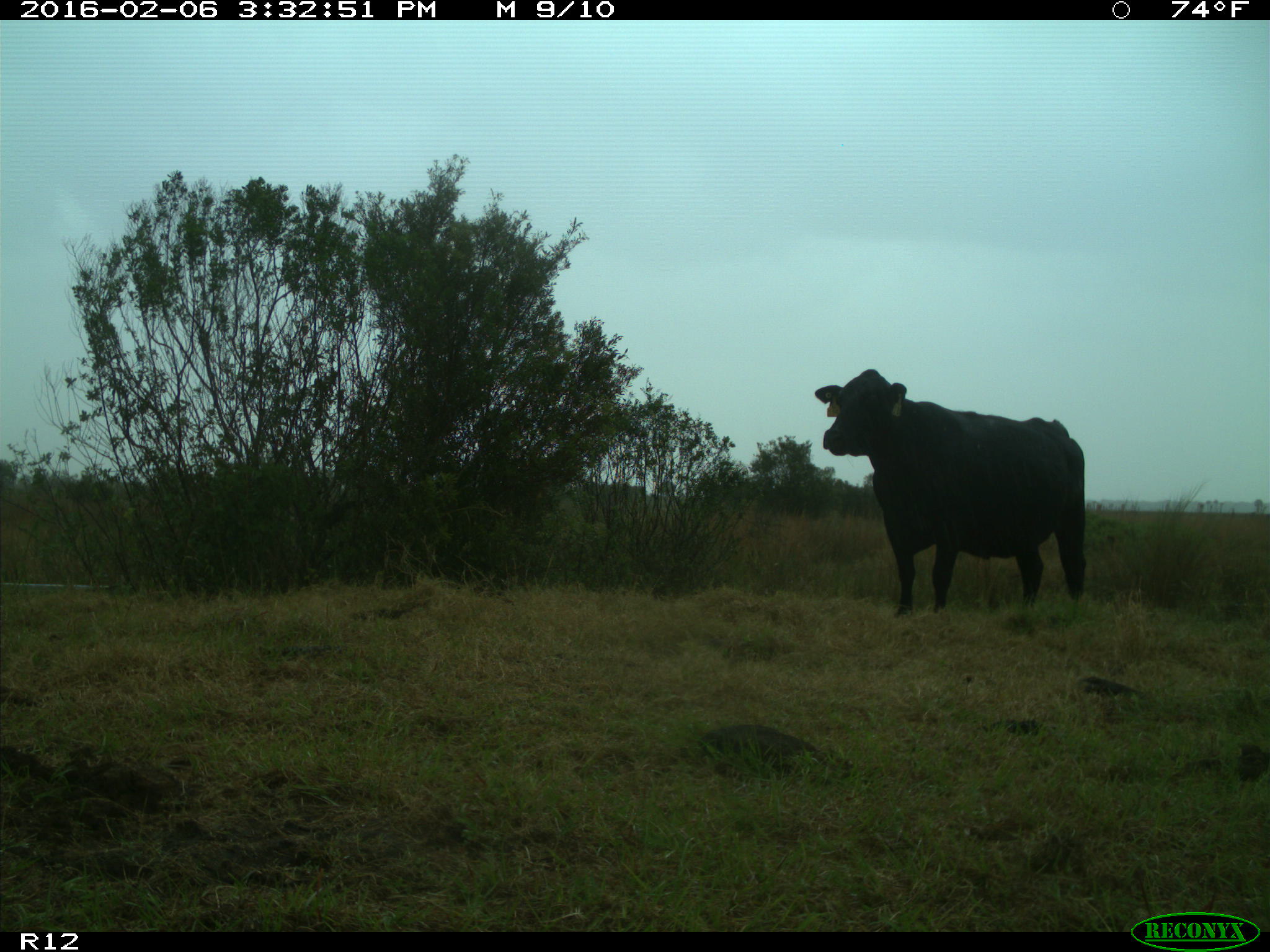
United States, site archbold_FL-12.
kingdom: Animalia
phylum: Chordata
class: Mammalia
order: Artiodactyla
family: Bovidae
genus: Bos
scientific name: Bos taurus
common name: domestic cow